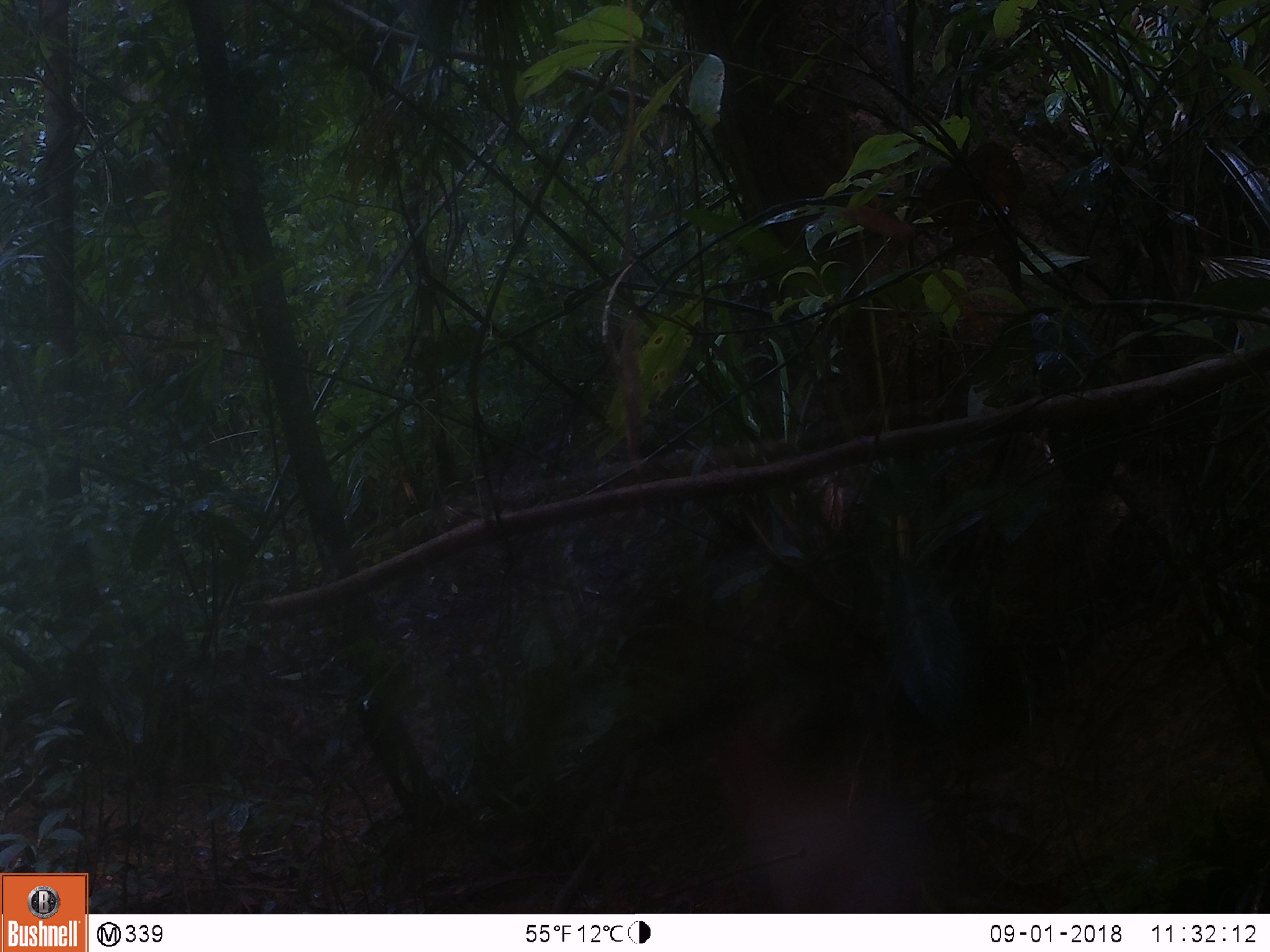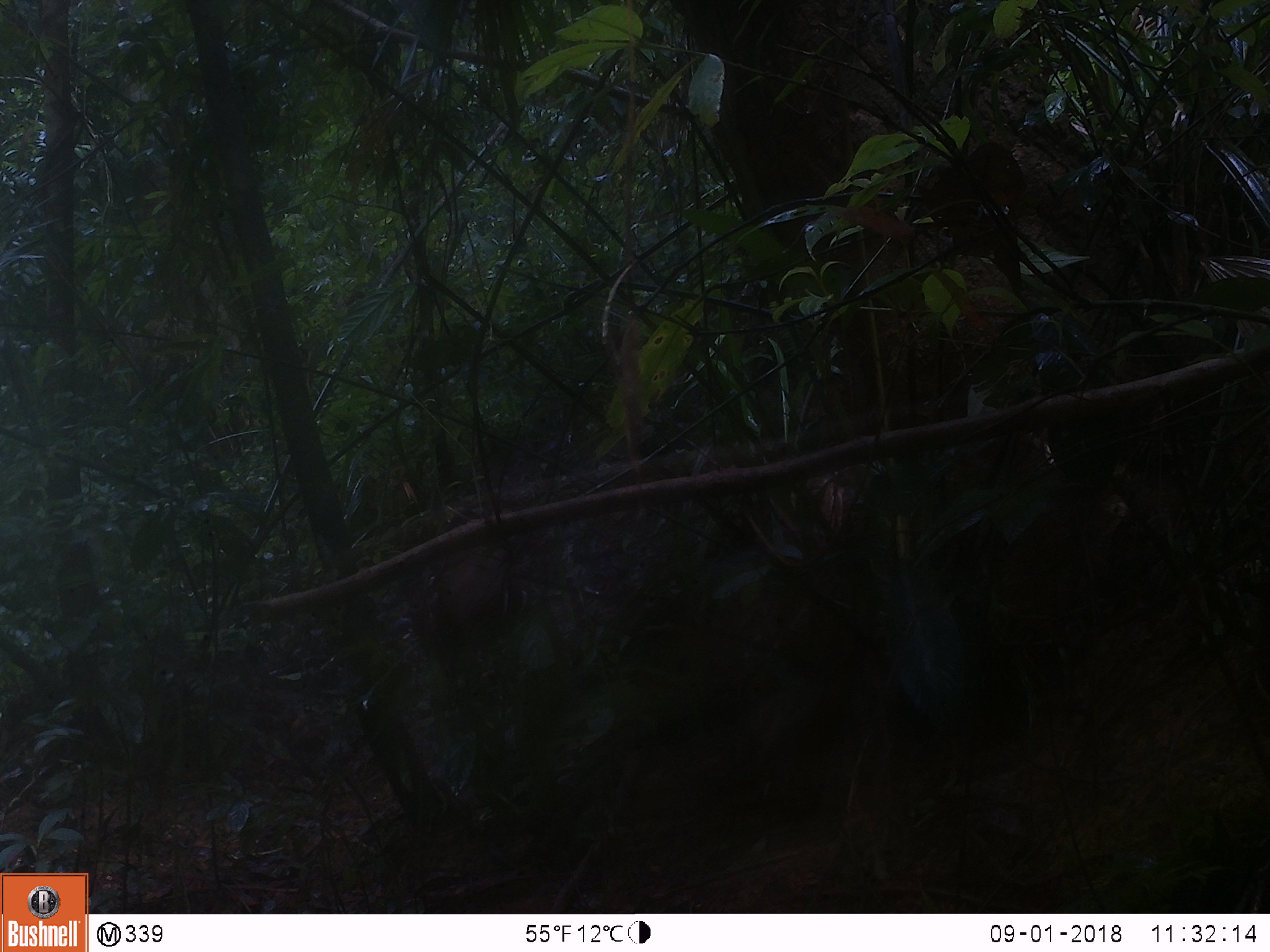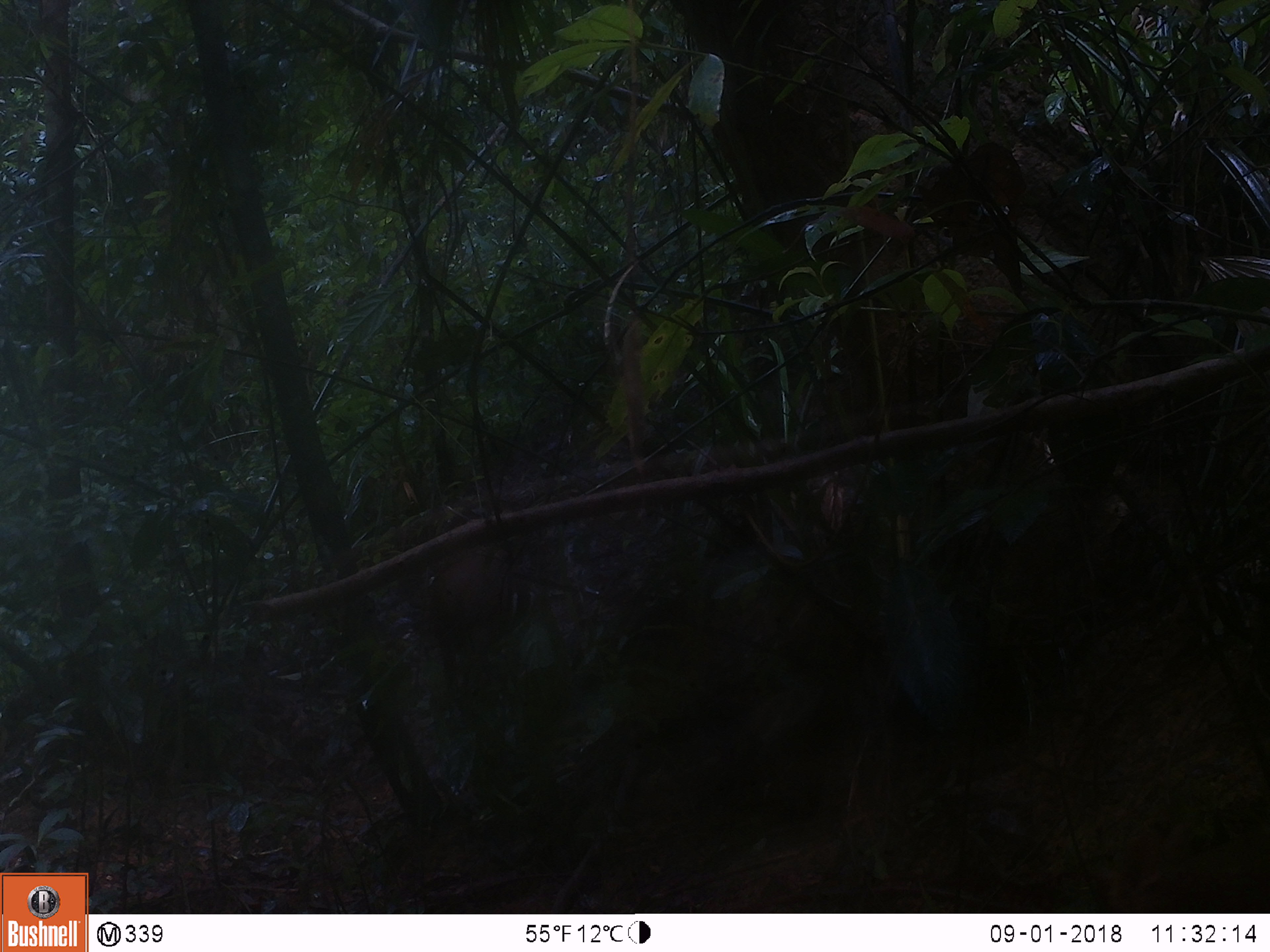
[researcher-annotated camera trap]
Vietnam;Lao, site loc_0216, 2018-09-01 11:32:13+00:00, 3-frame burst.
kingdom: Animalia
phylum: Chordata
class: Mammalia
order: Artiodactyla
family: Cervidae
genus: Muntiacus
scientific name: Muntiacus rooseveltorum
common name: roosevelt's muntjac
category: roosevelts muntjac group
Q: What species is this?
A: Roosevelts muntjac group (roosevelt's muntjac) (Muntiacus rooseveltorum).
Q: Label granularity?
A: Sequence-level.